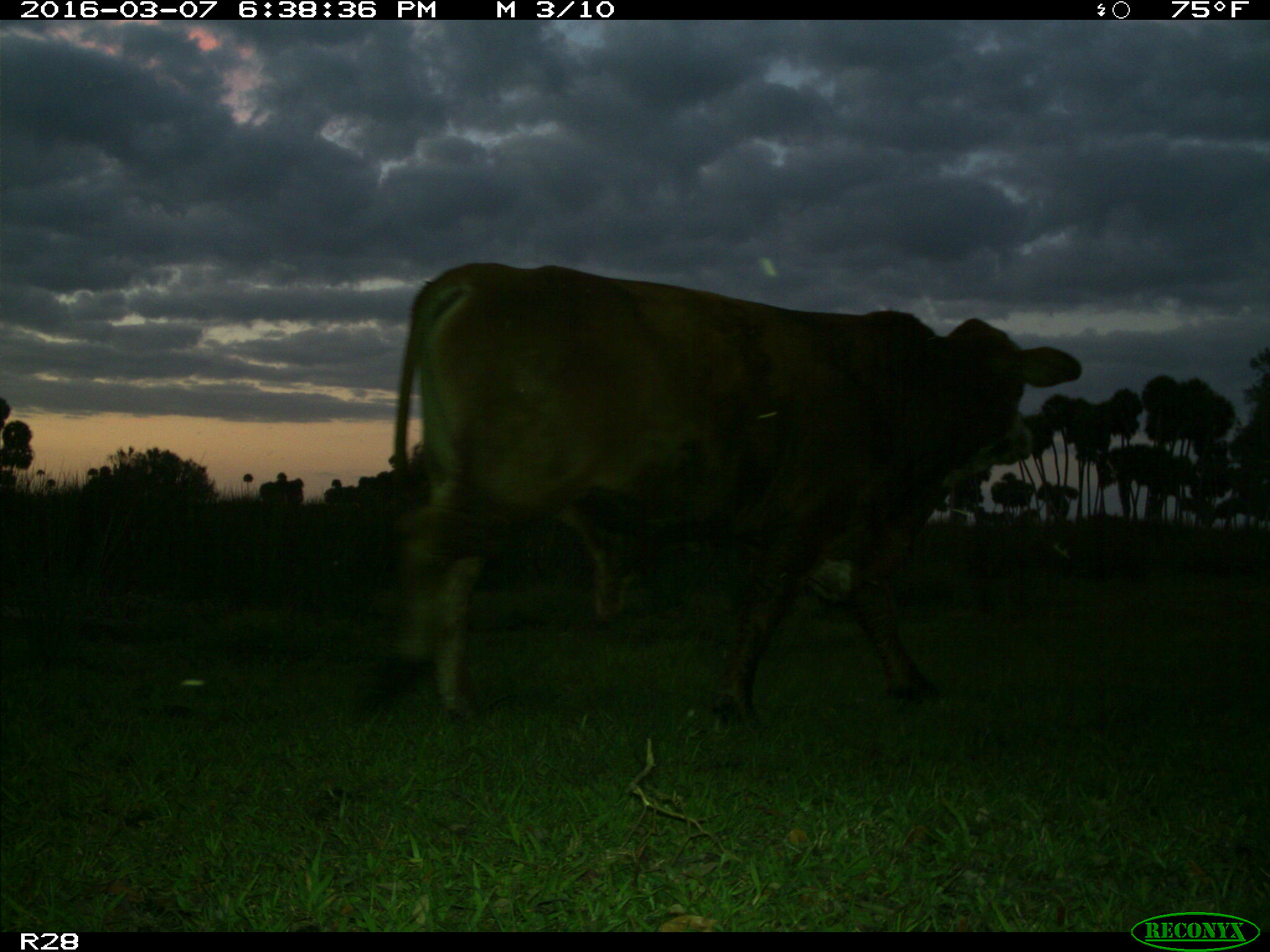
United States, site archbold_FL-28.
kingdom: Animalia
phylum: Chordata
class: Mammalia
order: Artiodactyla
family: Bovidae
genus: Bos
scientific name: Bos taurus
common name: domestic cow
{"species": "Bos taurus (domestic cow)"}